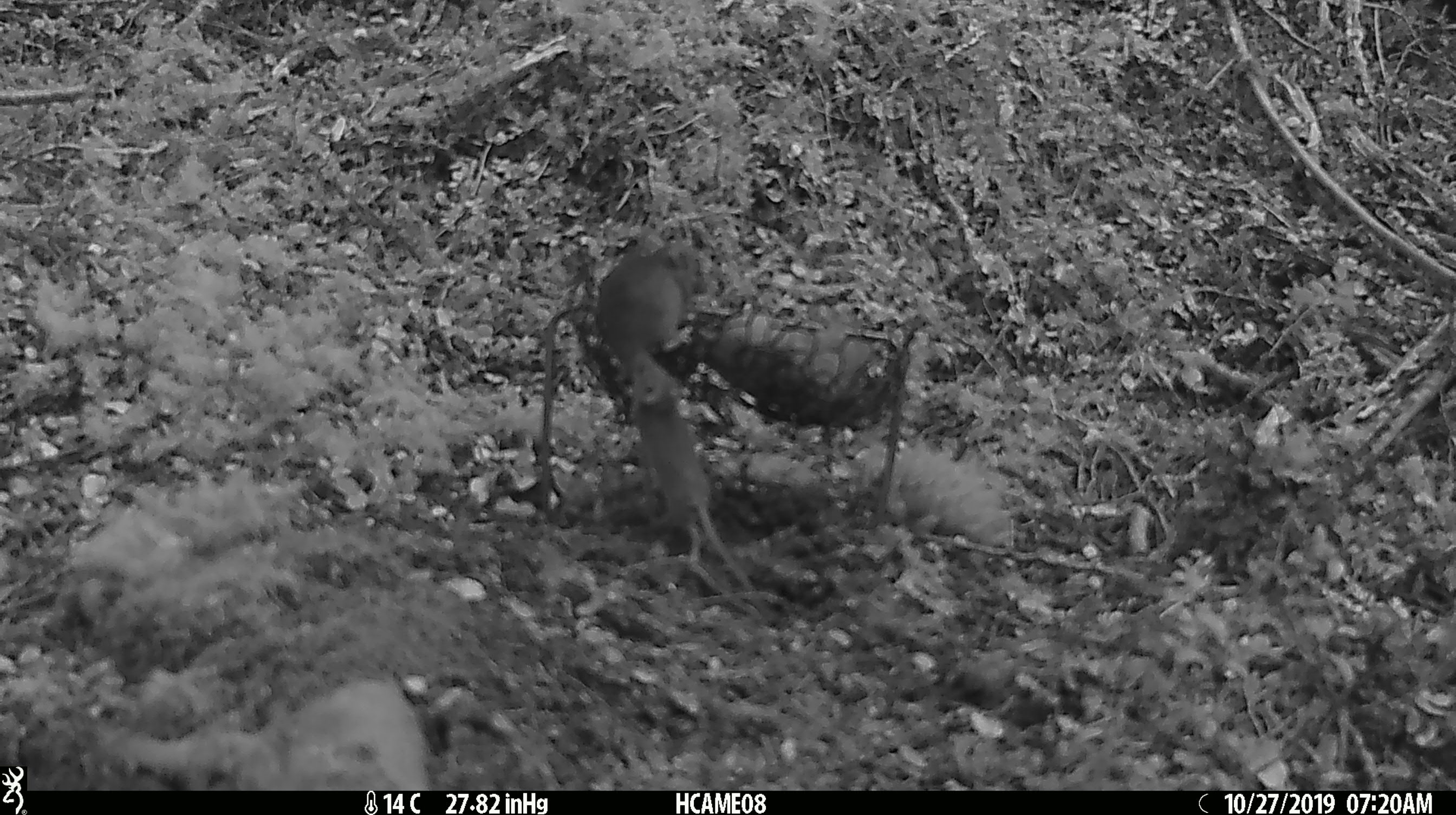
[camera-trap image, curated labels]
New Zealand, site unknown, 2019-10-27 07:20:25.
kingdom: Animalia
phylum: Chordata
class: Mammalia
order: Rodentia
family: Muridae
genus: Mus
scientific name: Mus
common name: mouse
Mouse (Mus).